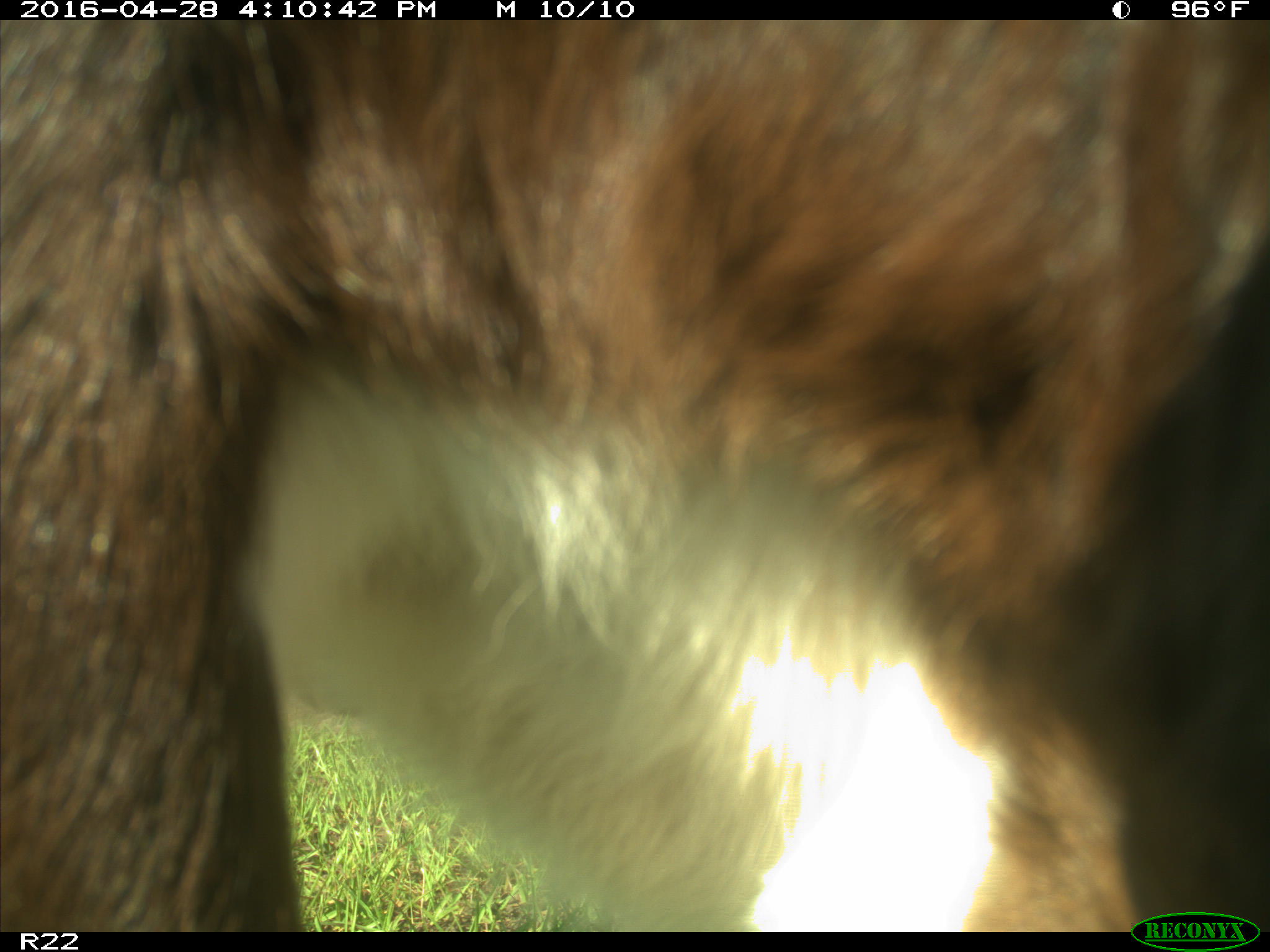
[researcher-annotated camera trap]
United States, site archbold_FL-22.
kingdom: Animalia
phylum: Chordata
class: Mammalia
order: Artiodactyla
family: Bovidae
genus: Bos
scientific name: Bos taurus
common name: domestic cow